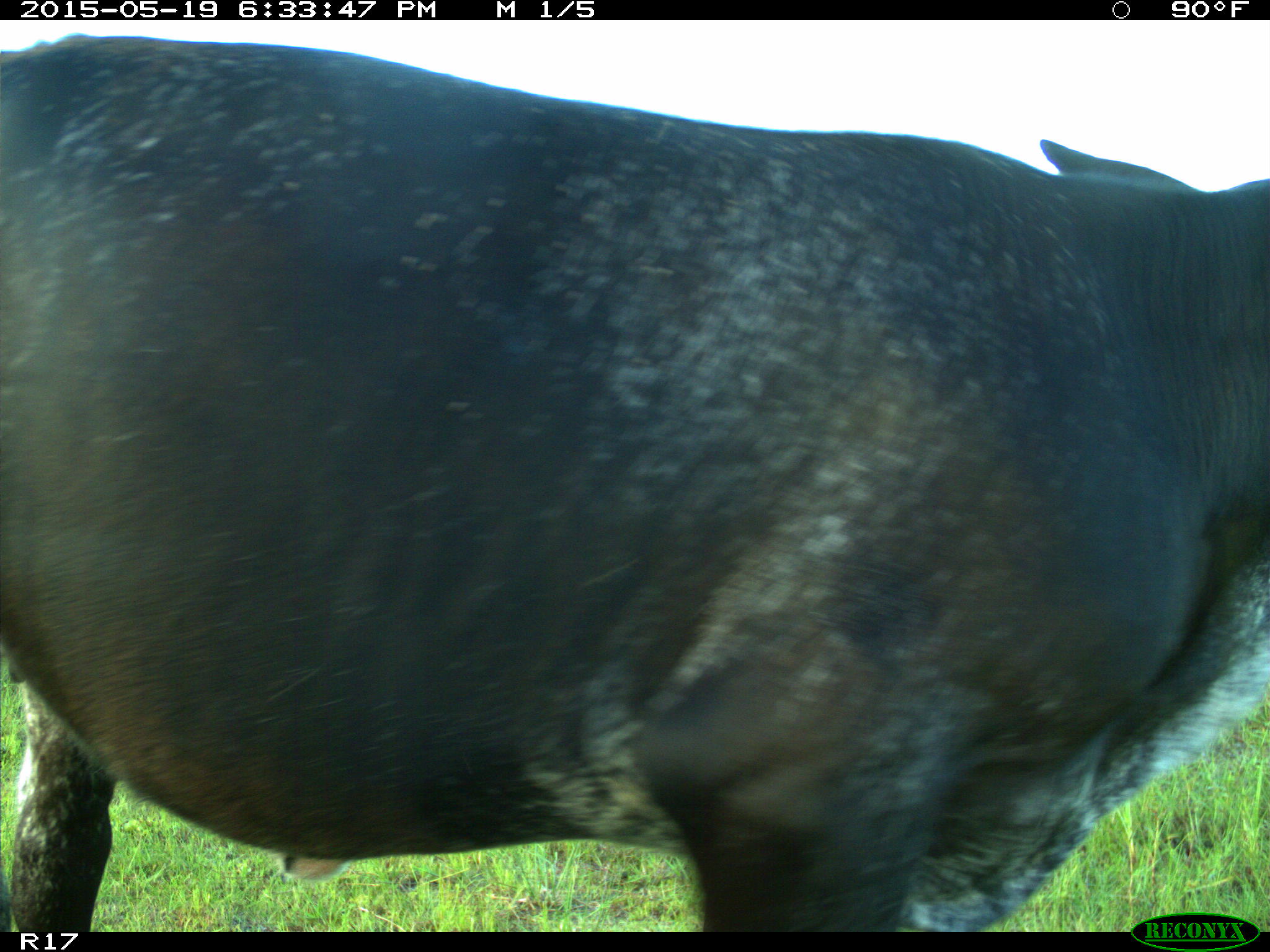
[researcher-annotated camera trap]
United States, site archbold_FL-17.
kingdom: Animalia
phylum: Chordata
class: Mammalia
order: Artiodactyla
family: Bovidae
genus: Bos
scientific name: Bos taurus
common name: domestic cow